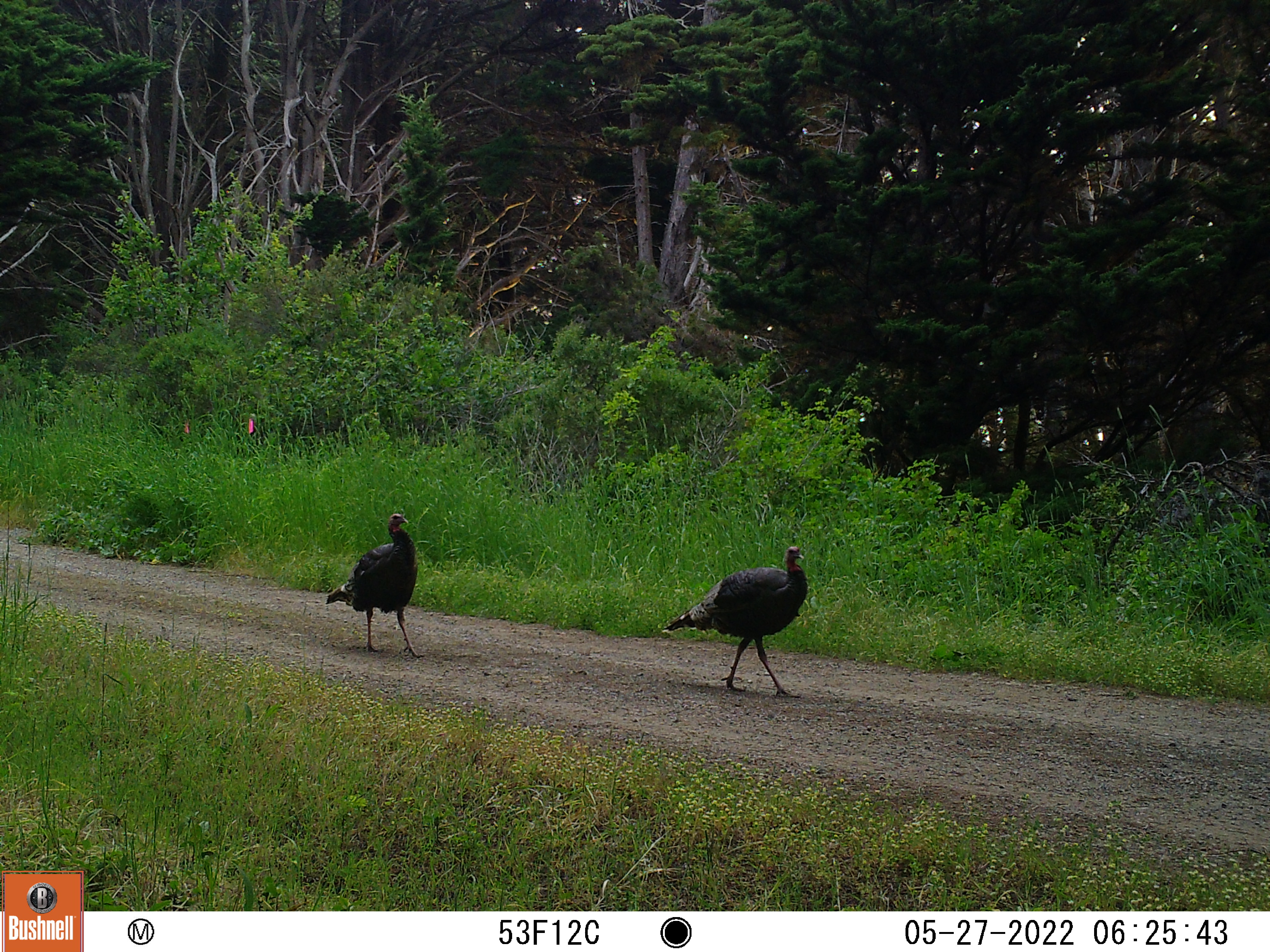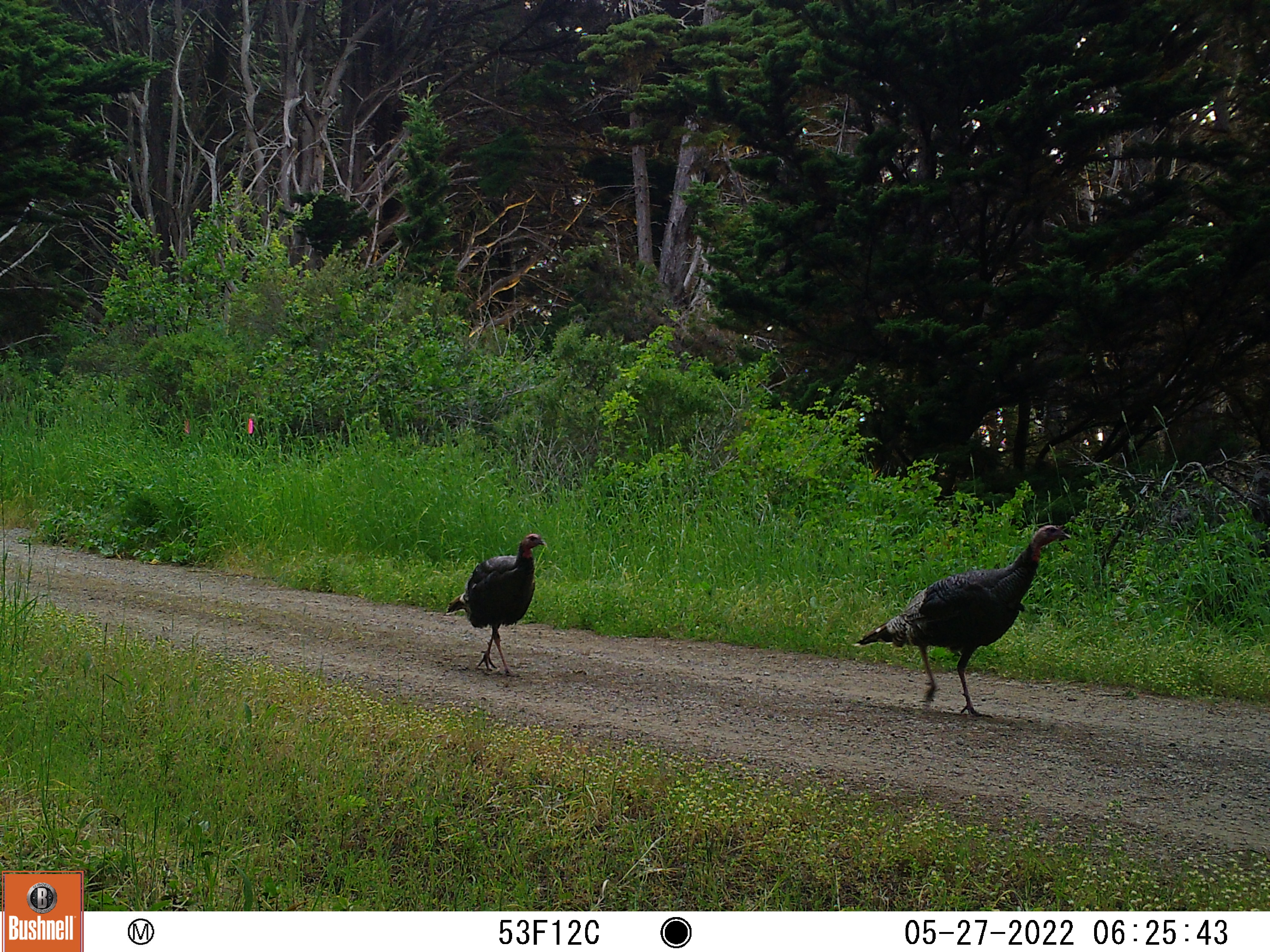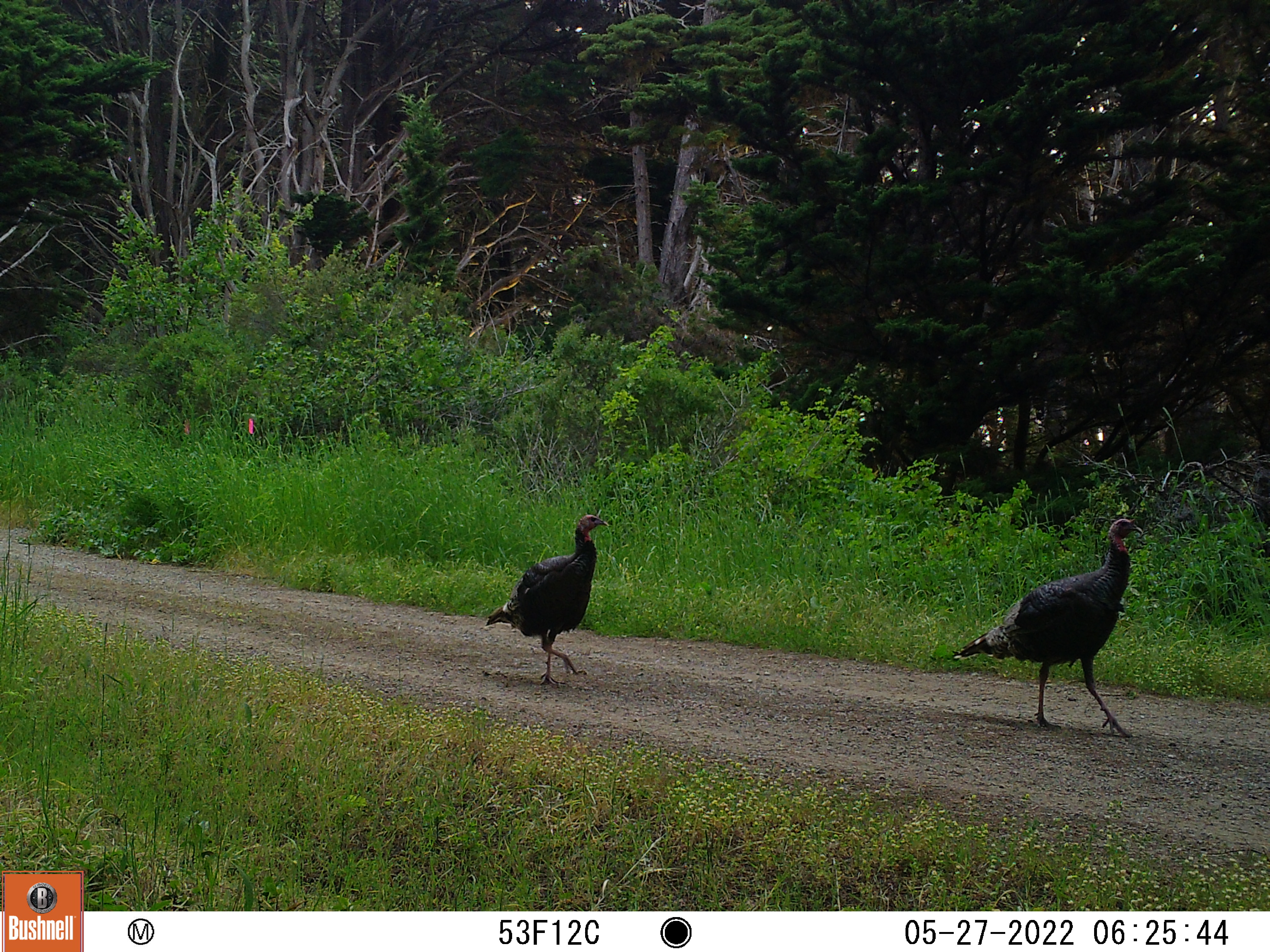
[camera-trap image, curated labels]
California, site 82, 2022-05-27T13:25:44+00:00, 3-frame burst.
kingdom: Animalia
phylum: Chordata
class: Aves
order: Galliformes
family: Phasianidae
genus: Meleagris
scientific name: Meleagris gallopavo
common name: turkey